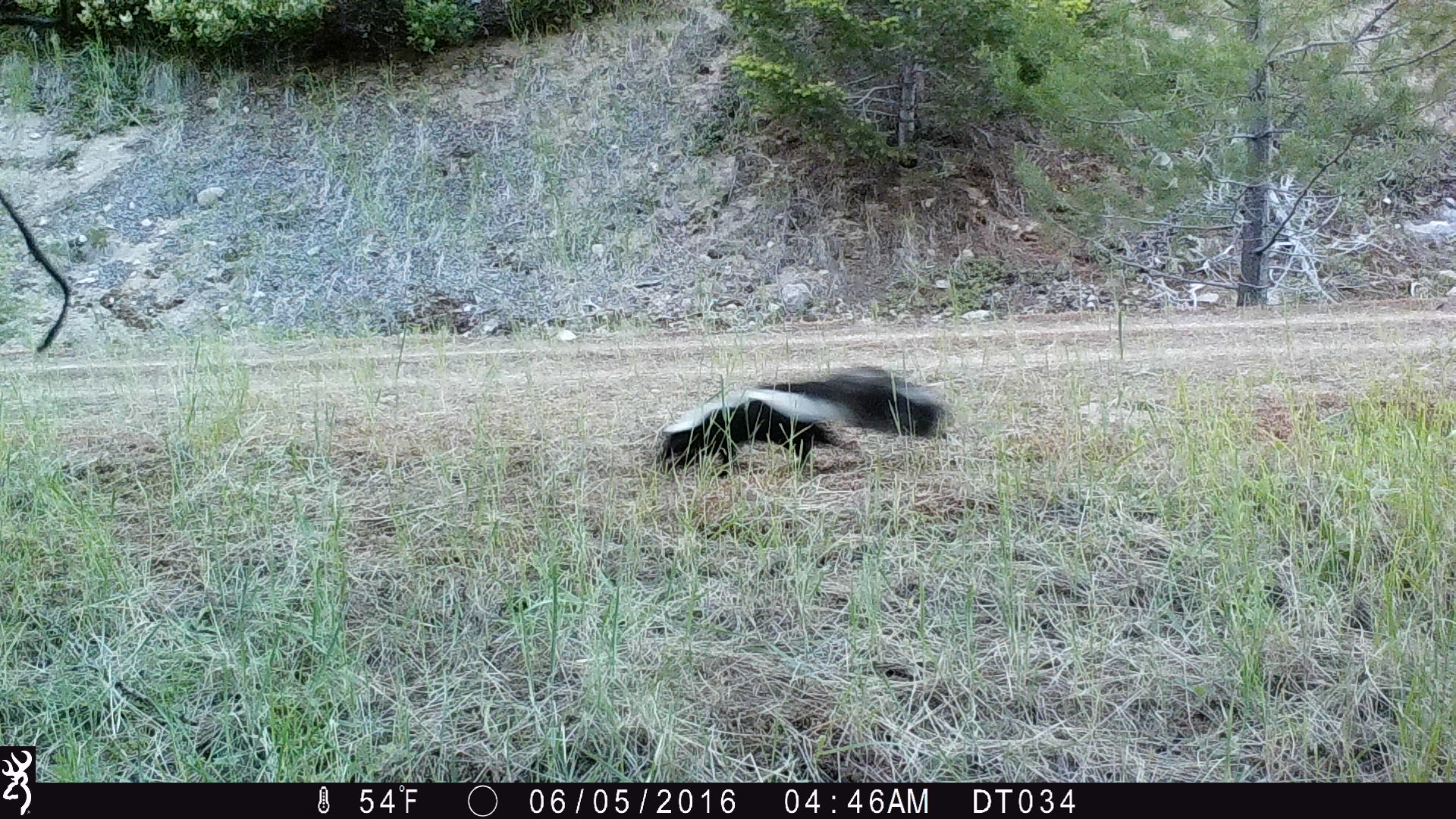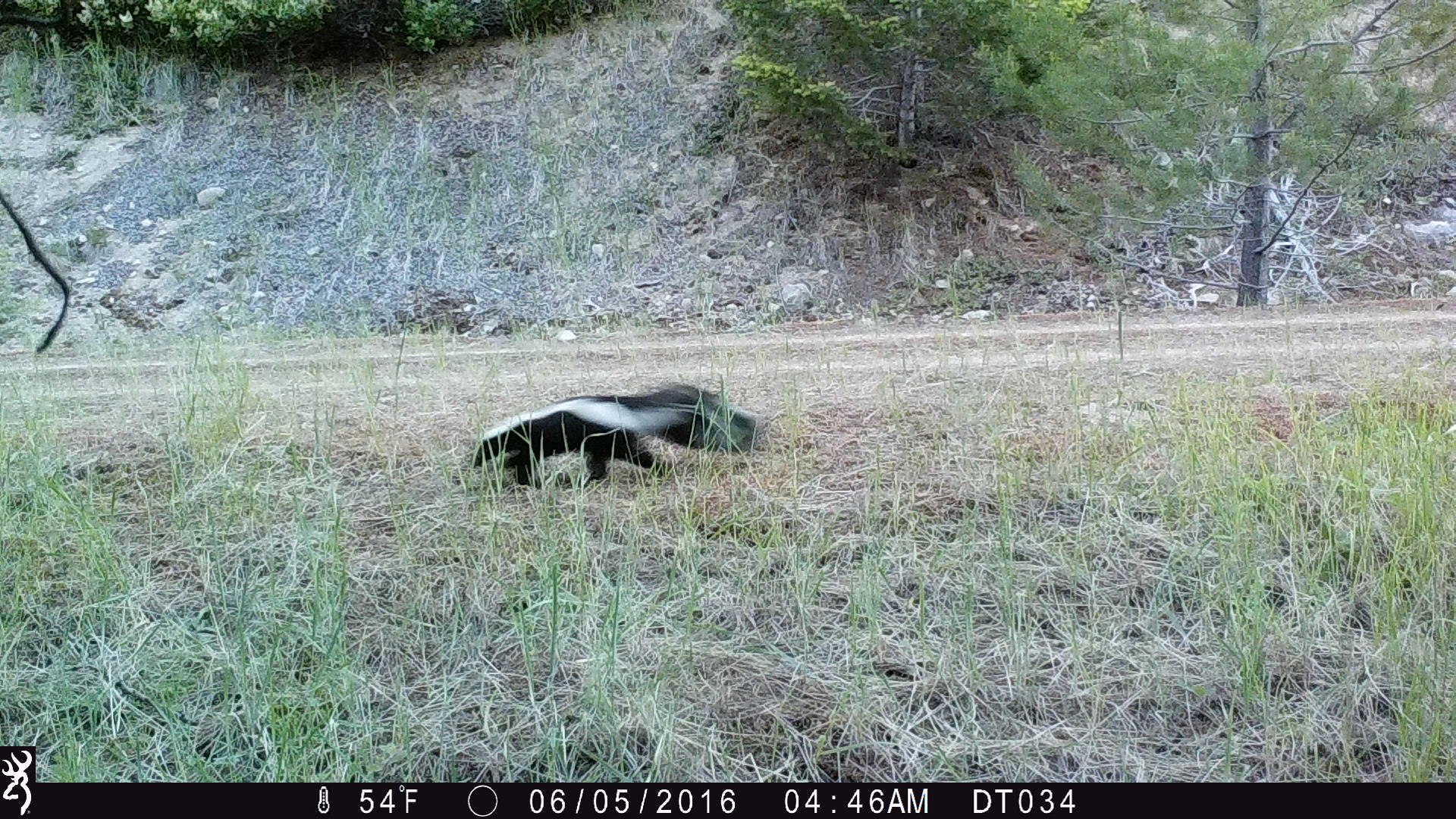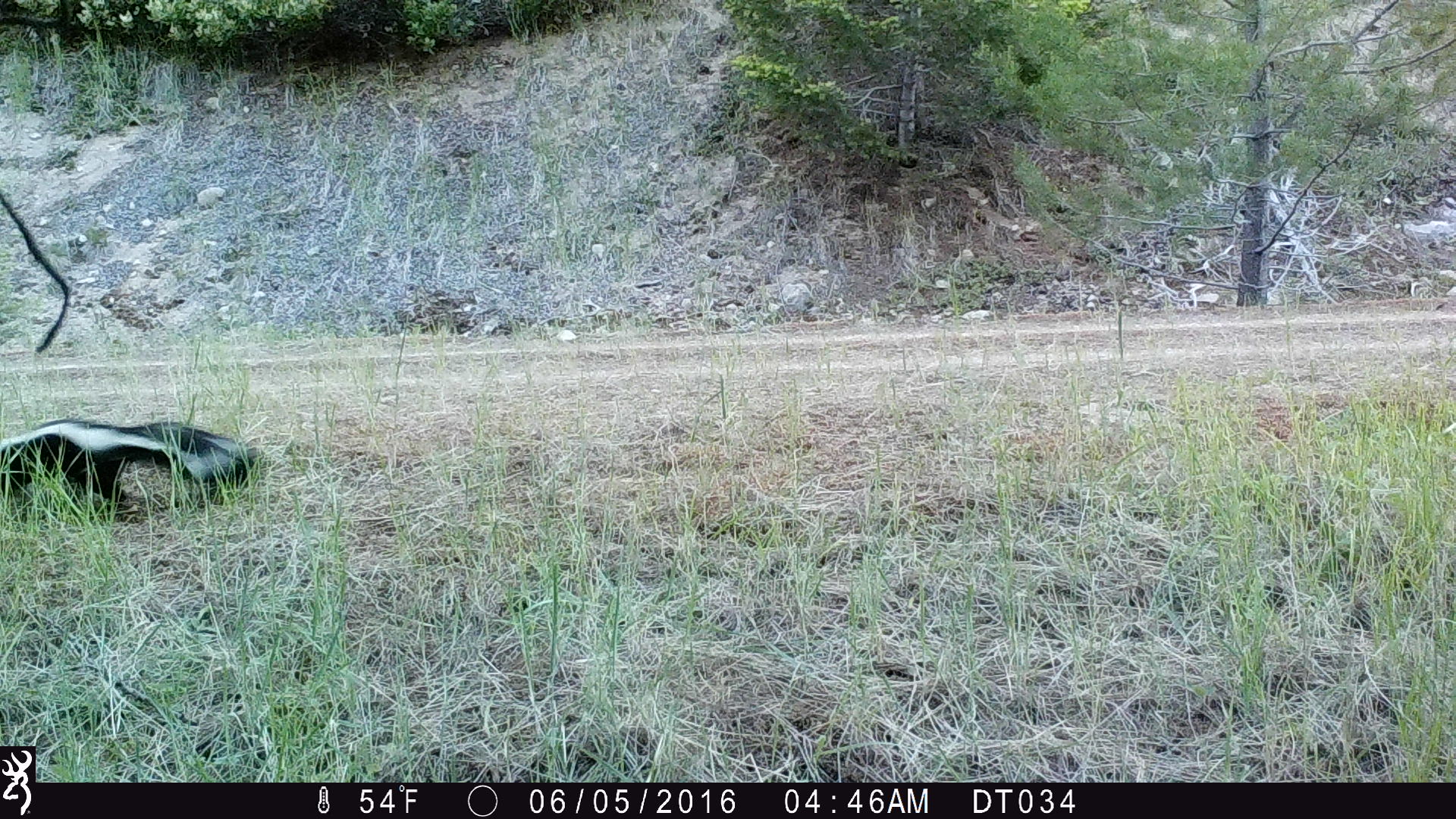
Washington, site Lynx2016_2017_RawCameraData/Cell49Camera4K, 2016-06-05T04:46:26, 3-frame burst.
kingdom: Animalia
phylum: Chordata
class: Mammalia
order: Carnivora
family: Mephitidae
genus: Mephitis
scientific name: Mephitis mephitis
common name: striped skunk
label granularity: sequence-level